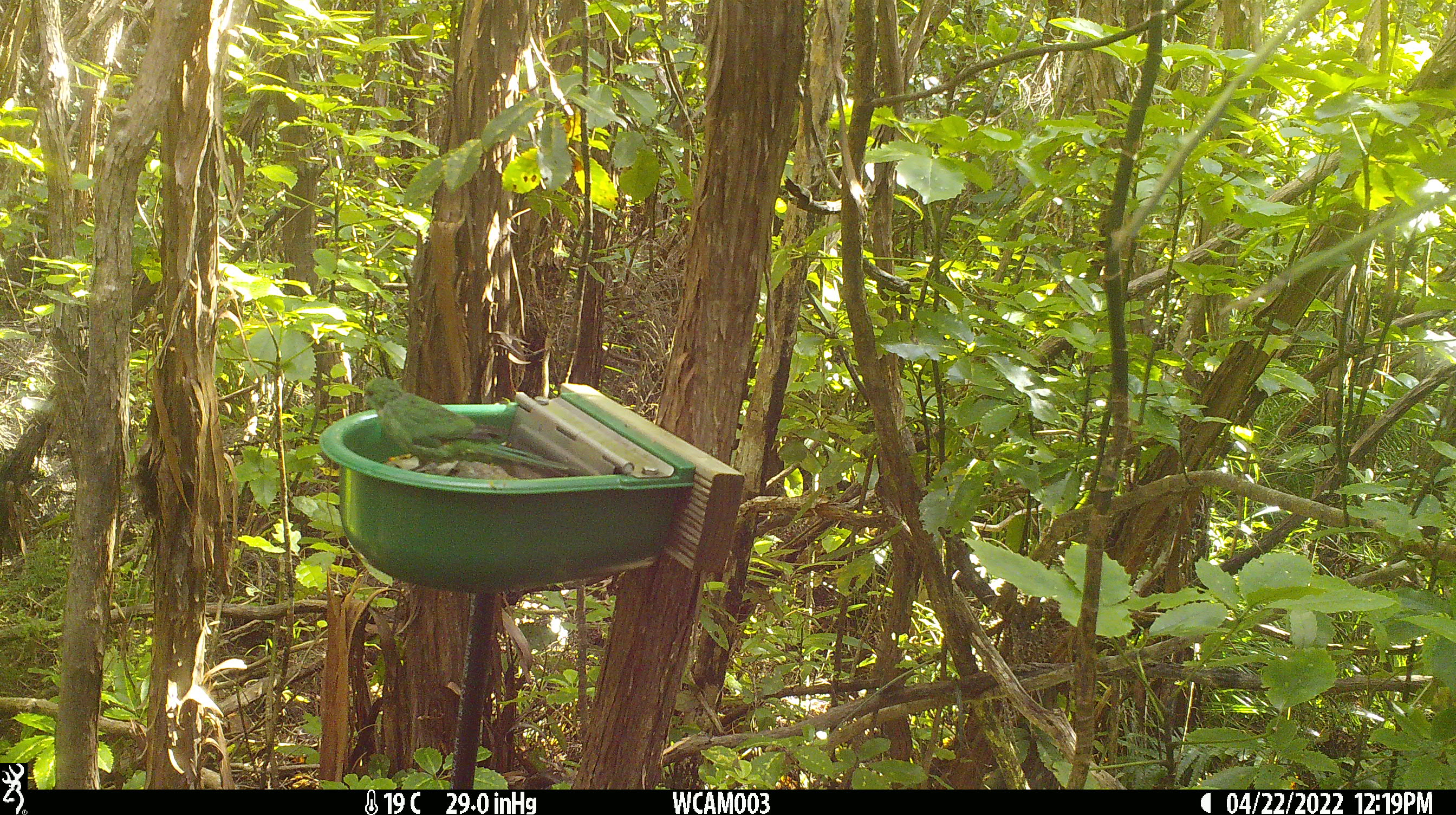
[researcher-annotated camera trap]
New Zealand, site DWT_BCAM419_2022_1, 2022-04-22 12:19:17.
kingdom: Animalia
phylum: Chordata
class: Aves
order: Psittaciformes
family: Psittaculidae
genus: Cyanoramphus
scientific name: Cyanoramphus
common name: parakeet